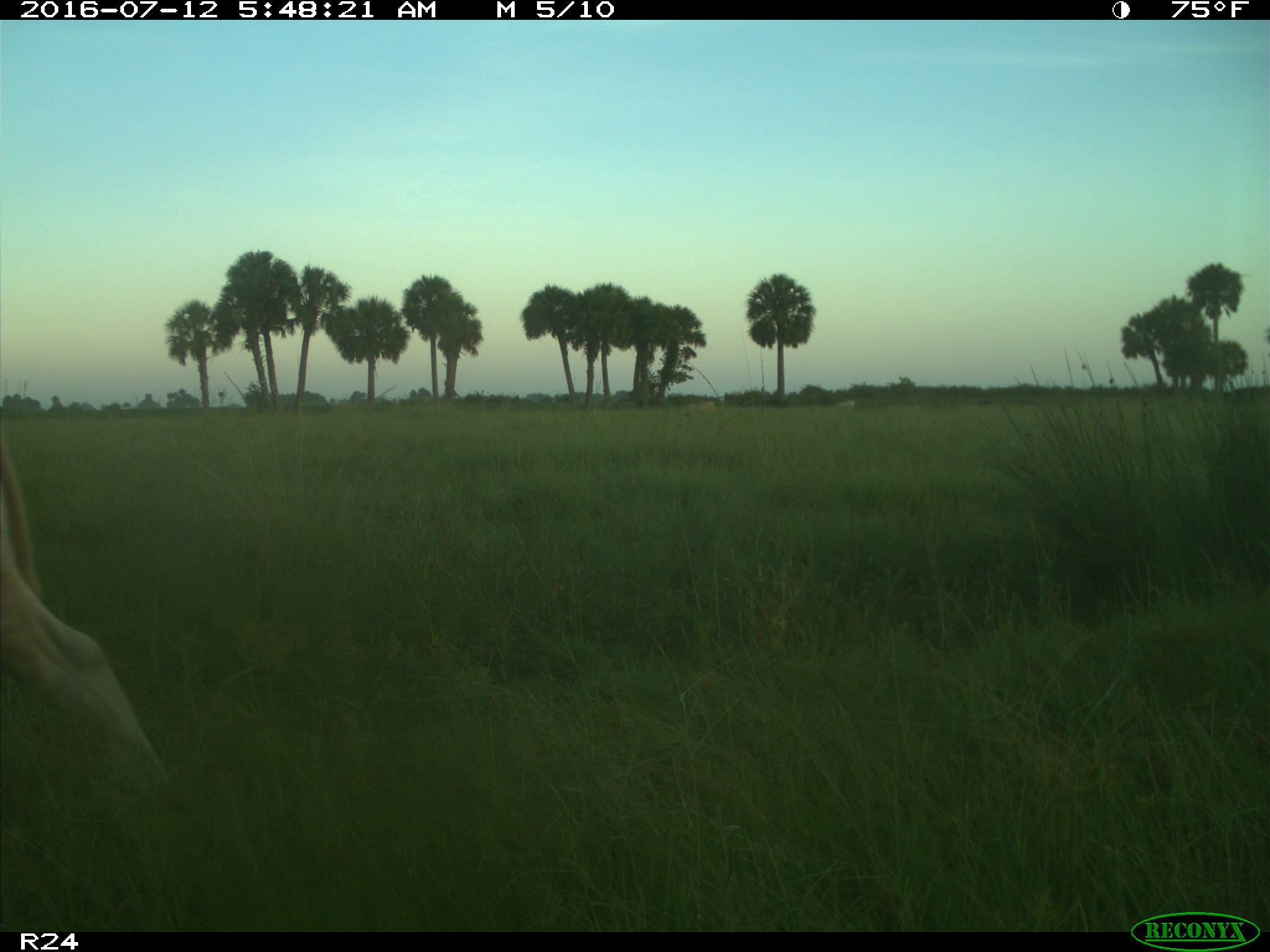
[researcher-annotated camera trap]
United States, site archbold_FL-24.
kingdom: Animalia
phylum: Chordata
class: Mammalia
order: Artiodactyla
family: Bovidae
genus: Bos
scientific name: Bos taurus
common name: domestic cow